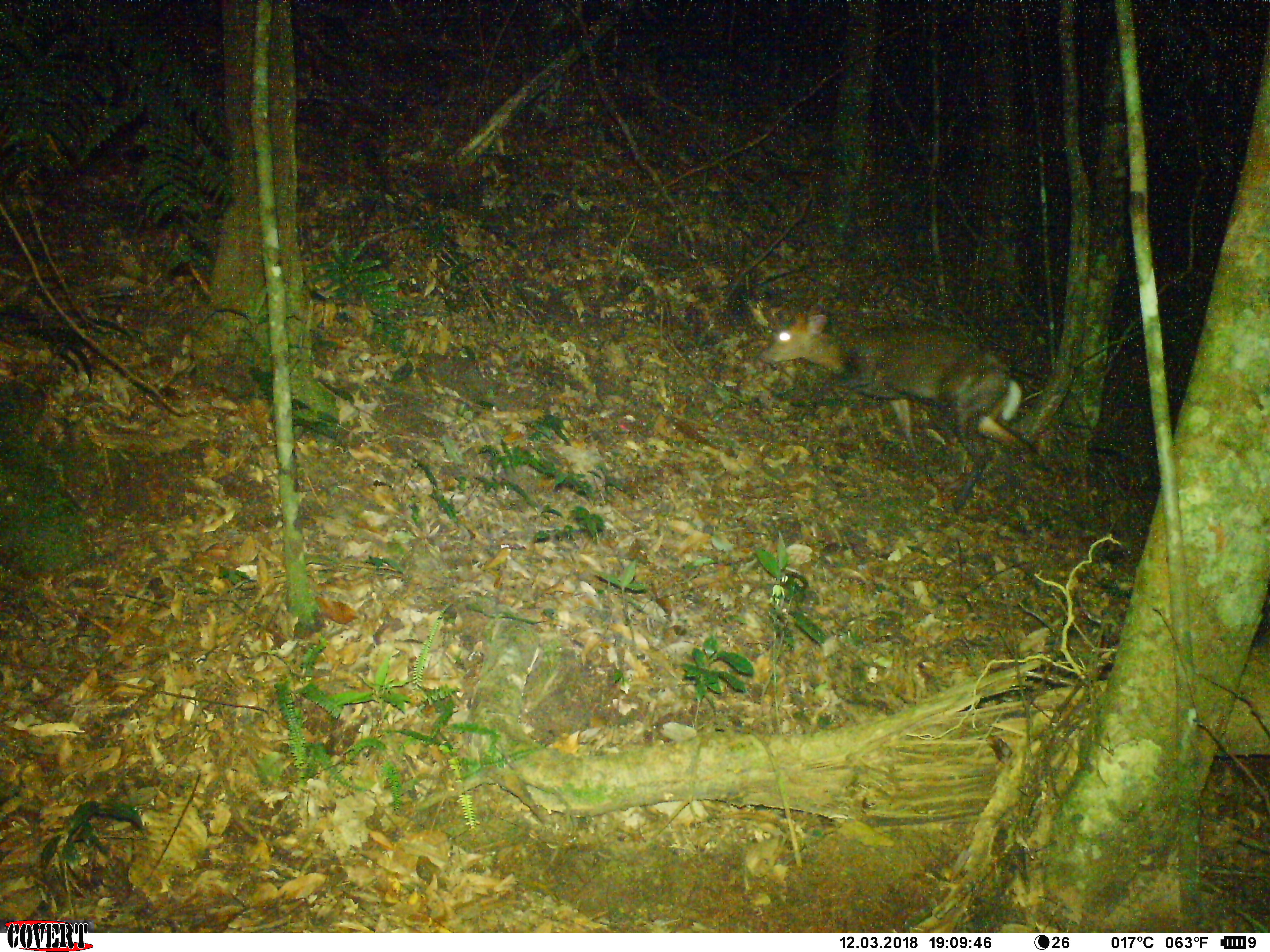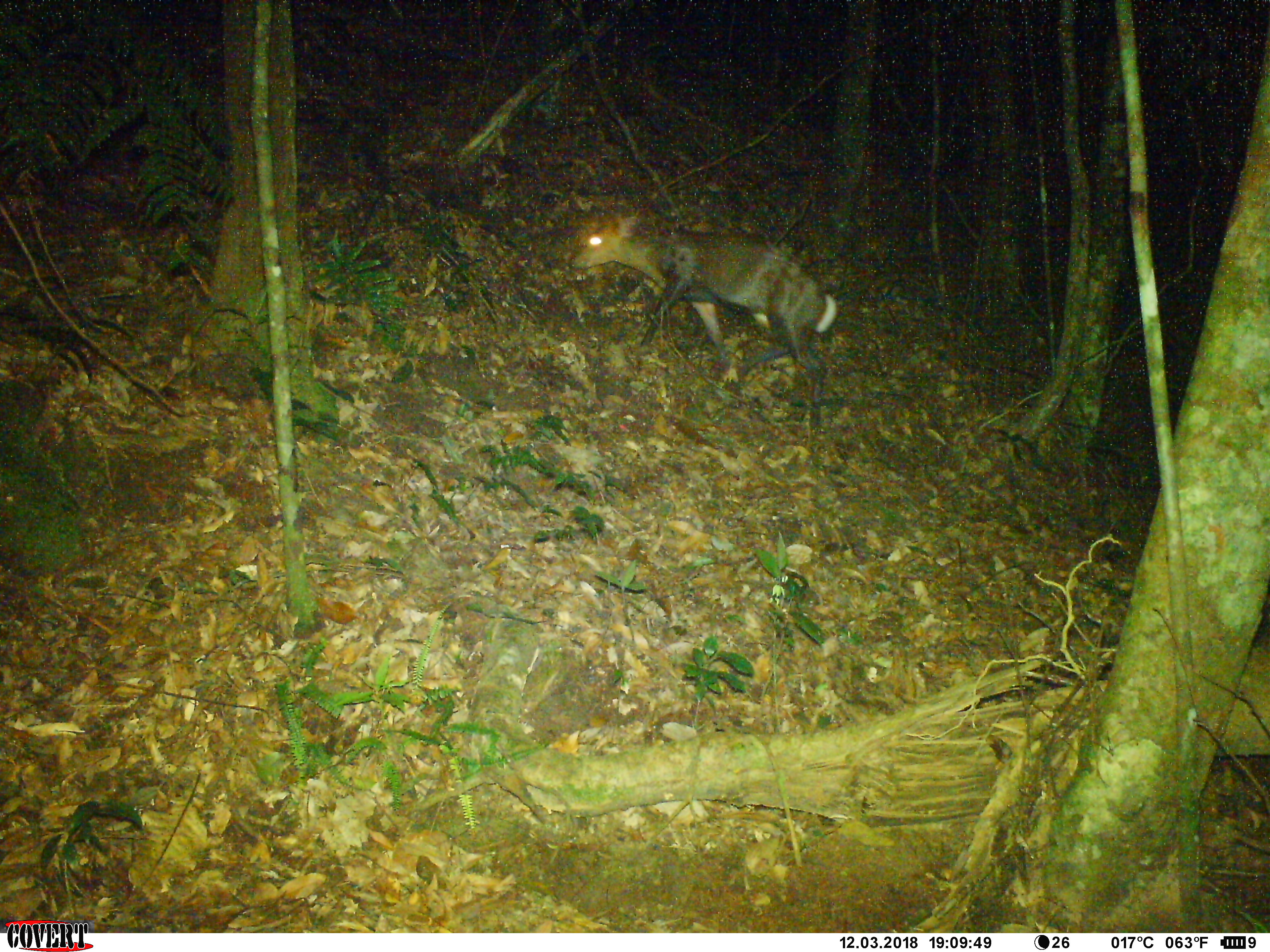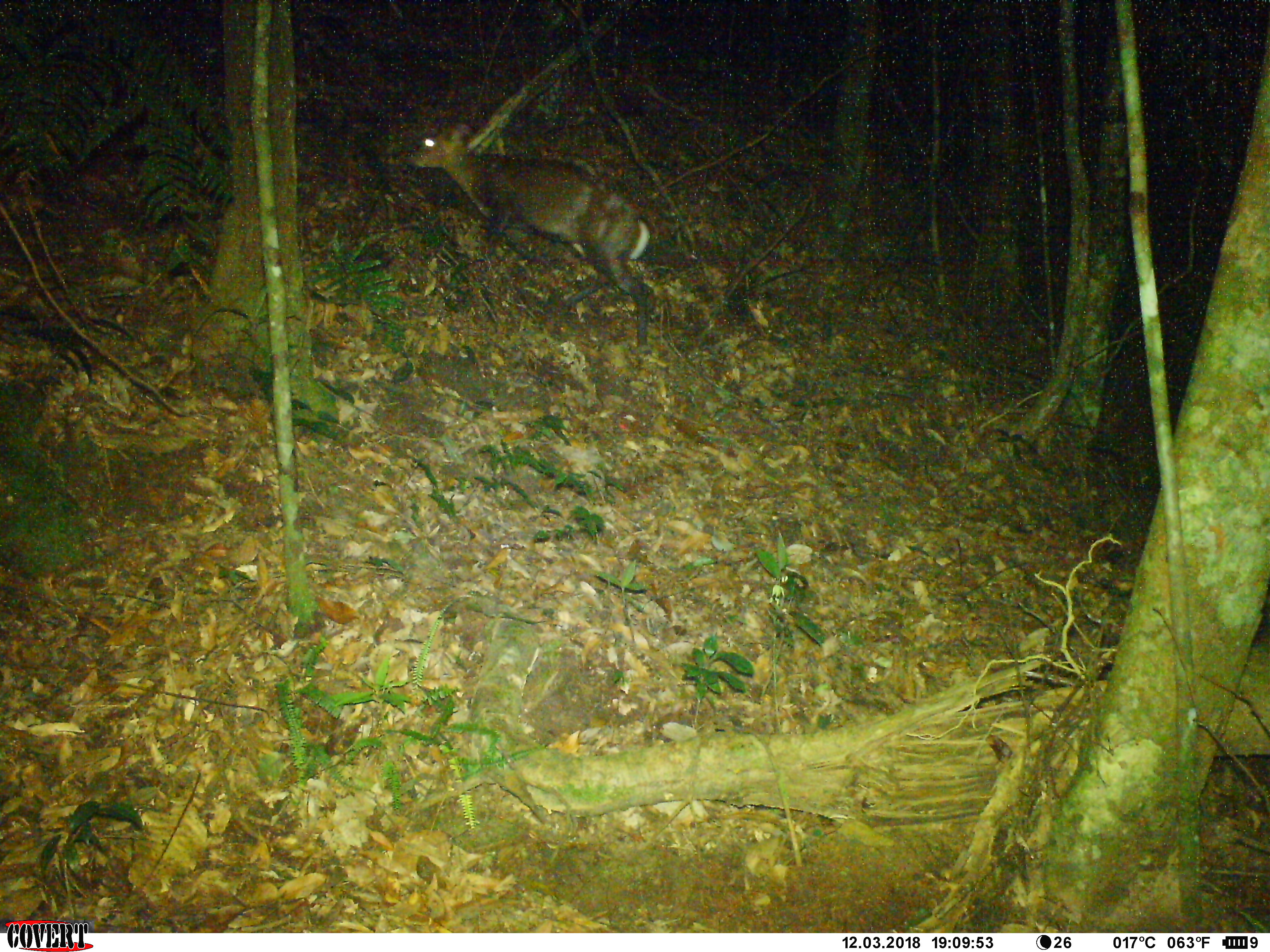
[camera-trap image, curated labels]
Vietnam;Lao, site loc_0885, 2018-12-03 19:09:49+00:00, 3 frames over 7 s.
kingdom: Animalia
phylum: Chordata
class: Mammalia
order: Artiodactyla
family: Cervidae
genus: Muntiacus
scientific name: Muntiacus rooseveltorum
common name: roosevelt's muntjac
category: roosevelts muntjac group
Roosevelts muntjac group (roosevelt's muntjac) (Muntiacus rooseveltorum). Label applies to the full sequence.